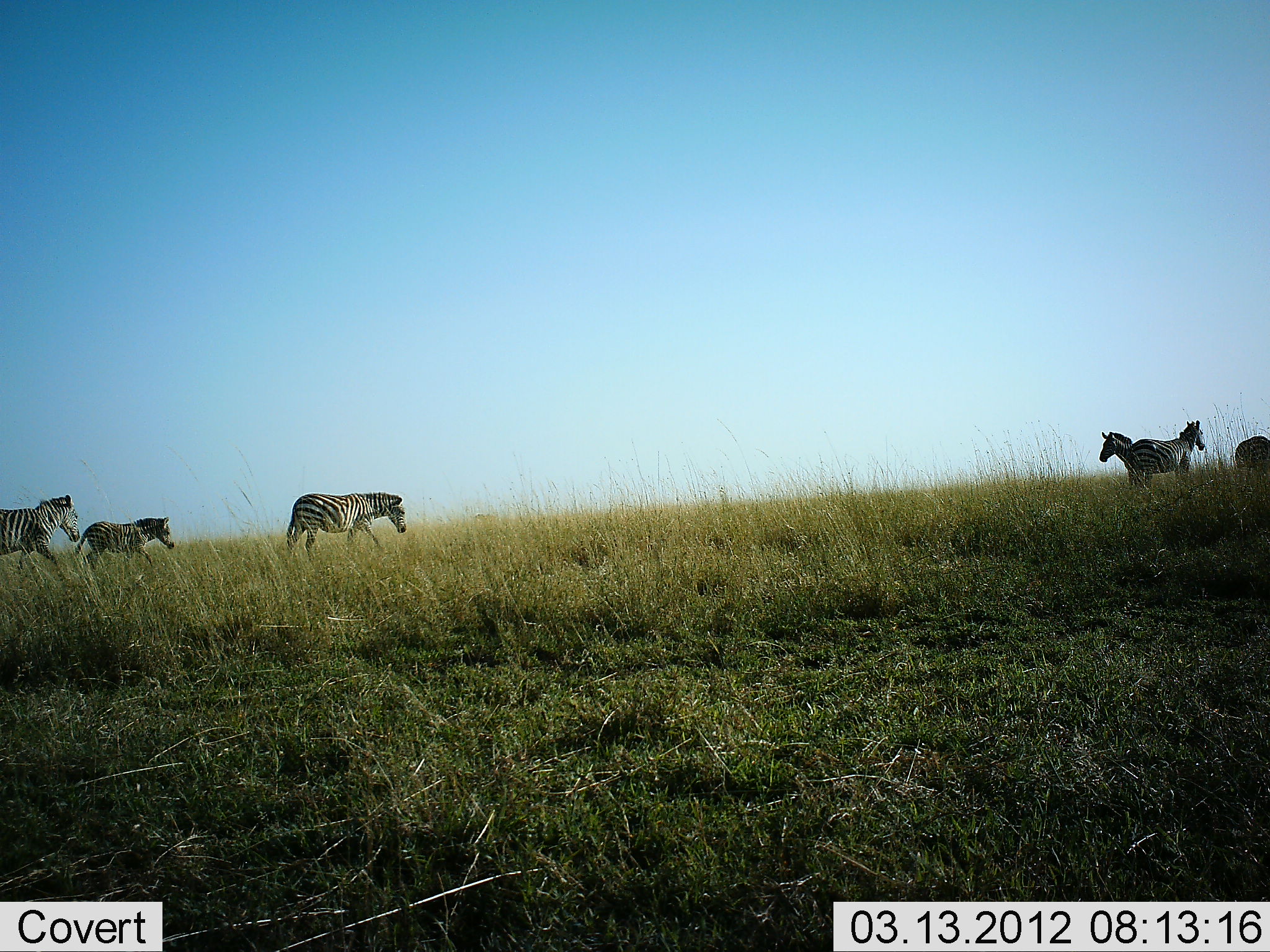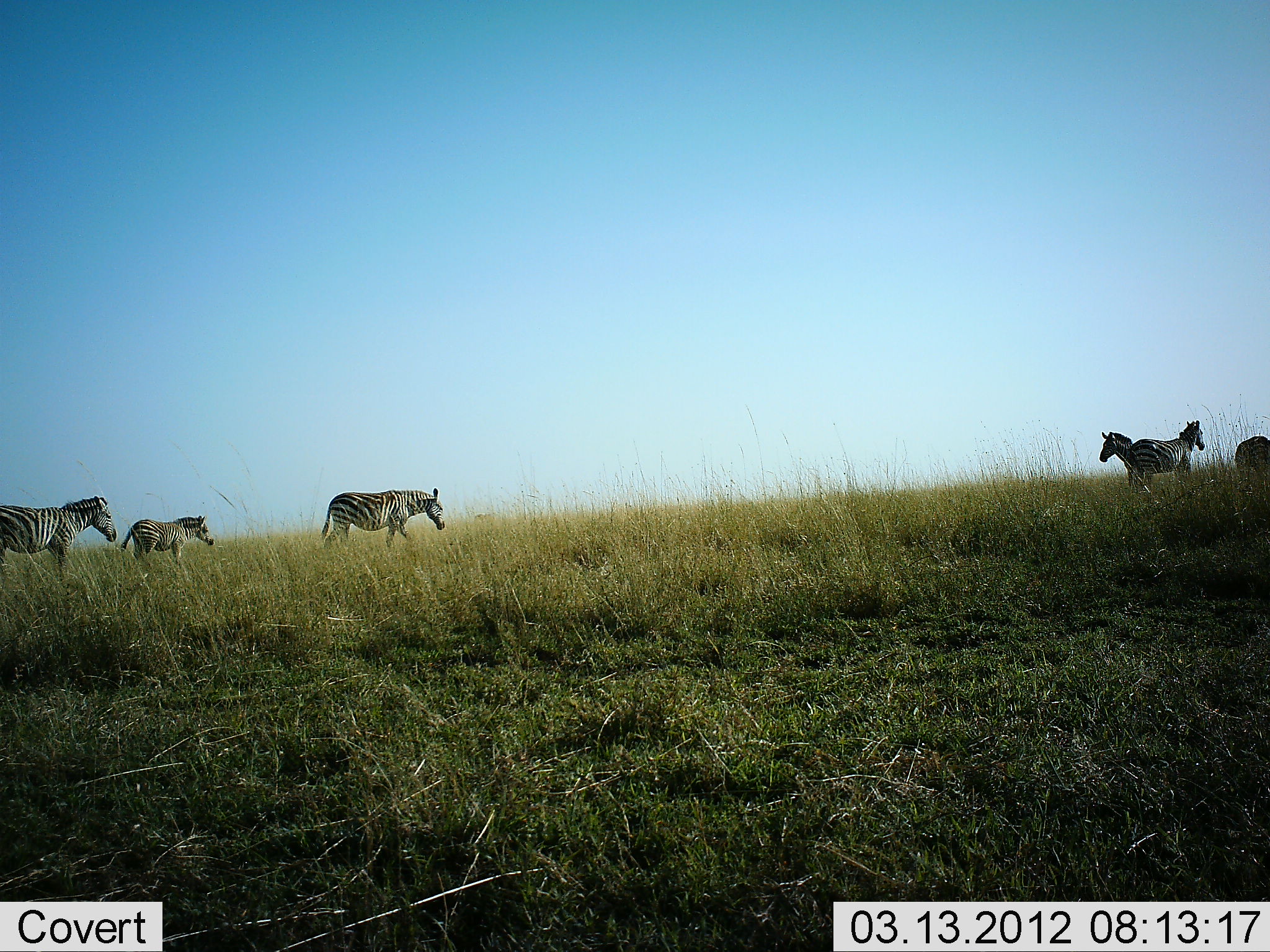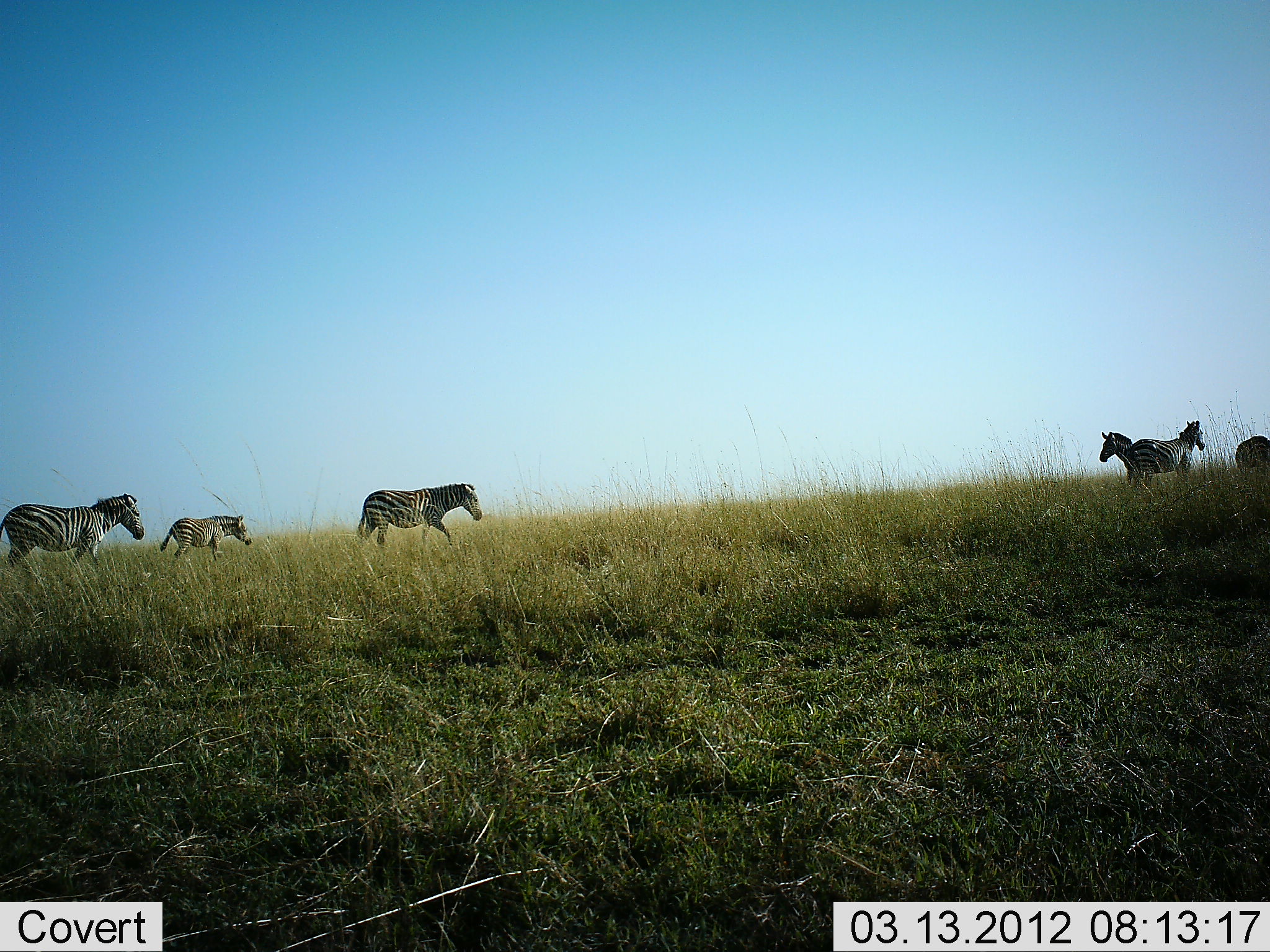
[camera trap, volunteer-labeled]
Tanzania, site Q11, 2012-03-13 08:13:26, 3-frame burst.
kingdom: Animalia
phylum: Chordata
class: Mammalia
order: Perissodactyla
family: Equidae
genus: Equus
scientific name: Equus quagga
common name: plains zebra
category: zebra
Zebra (plains zebra) (Equus quagga), count 6. Behavior (volunteer vote fractions): standing 63%, resting 0%, moving 96%, interacting 0%. Young present (vote fraction): 26%. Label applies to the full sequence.